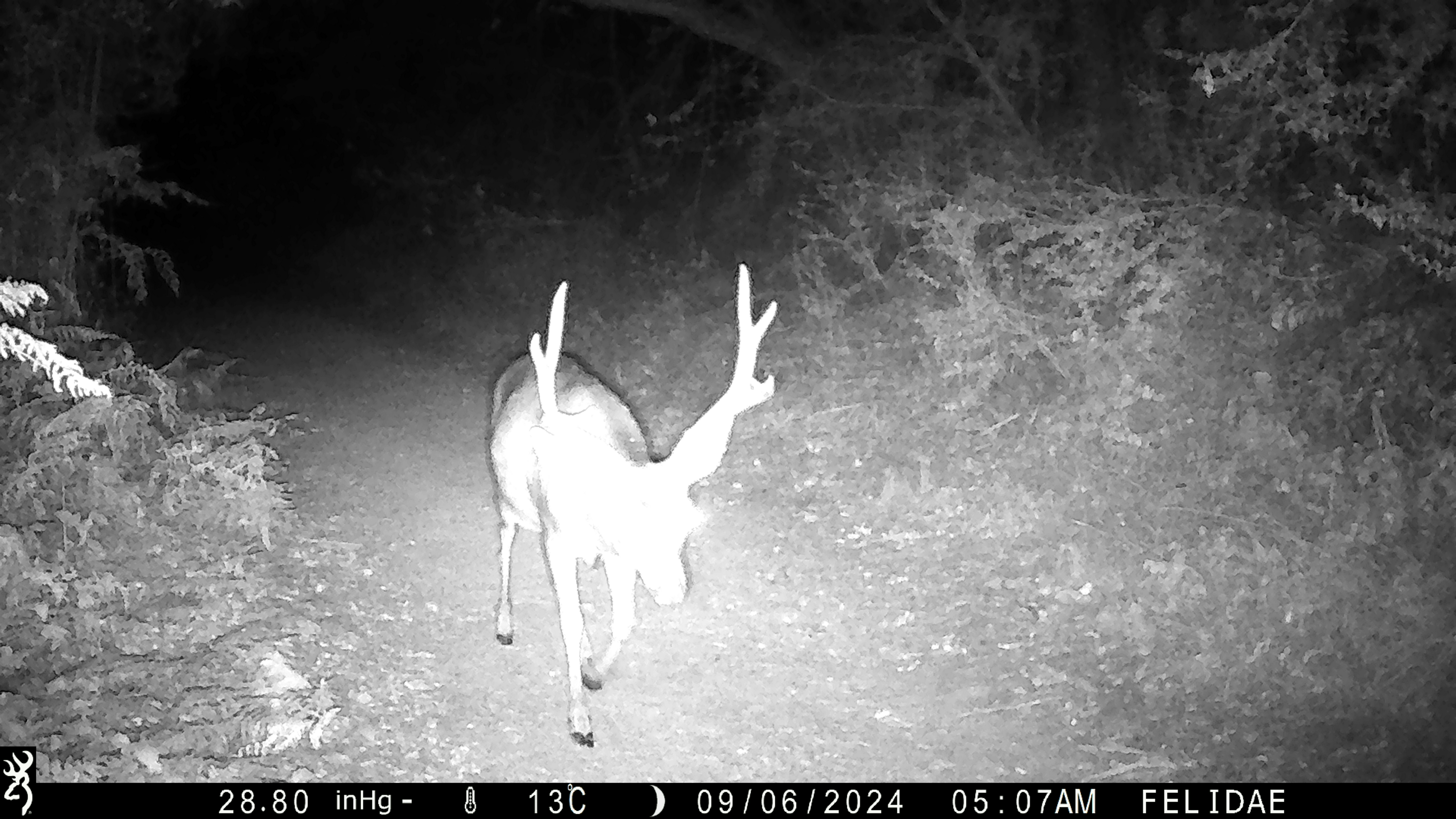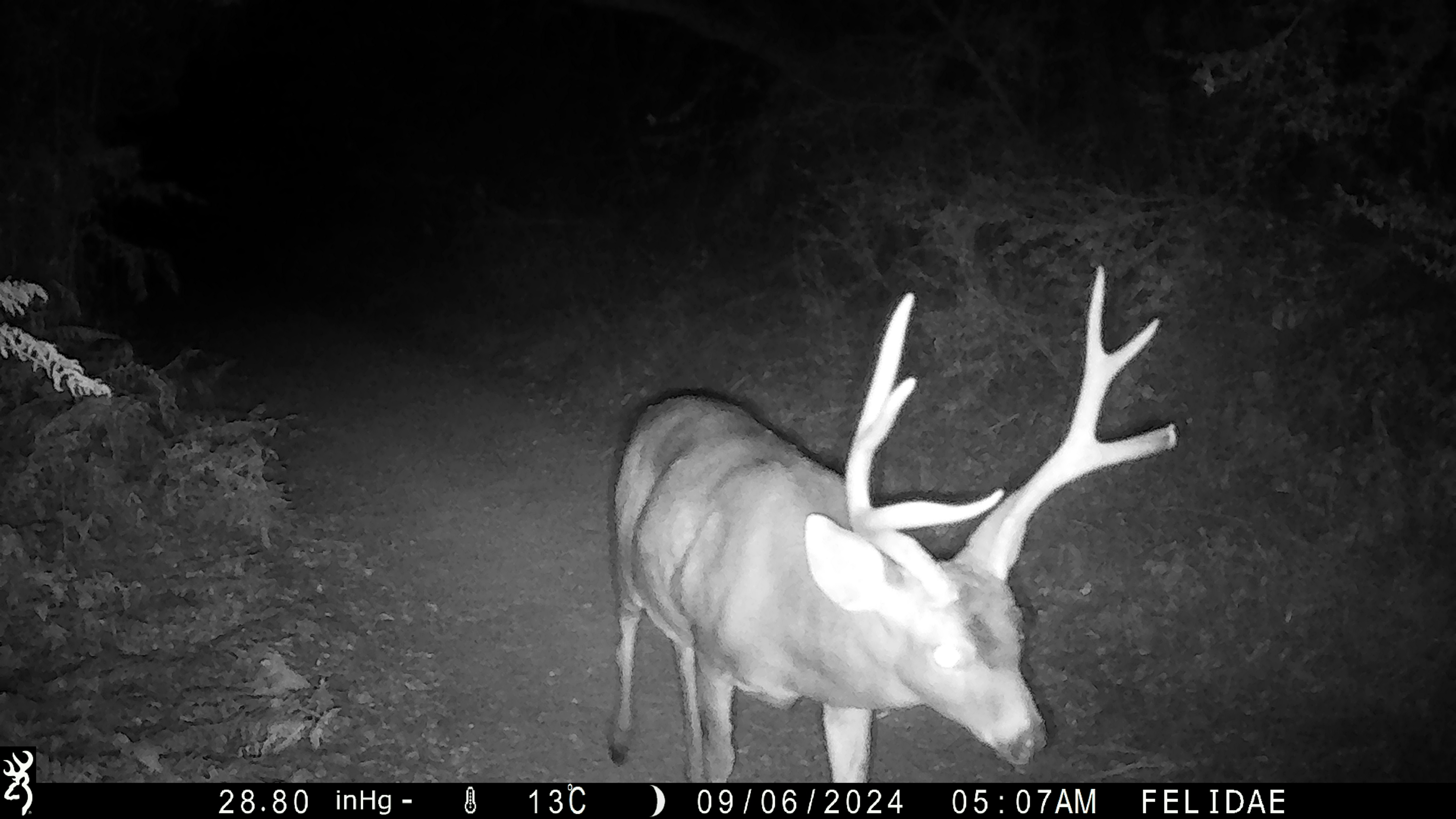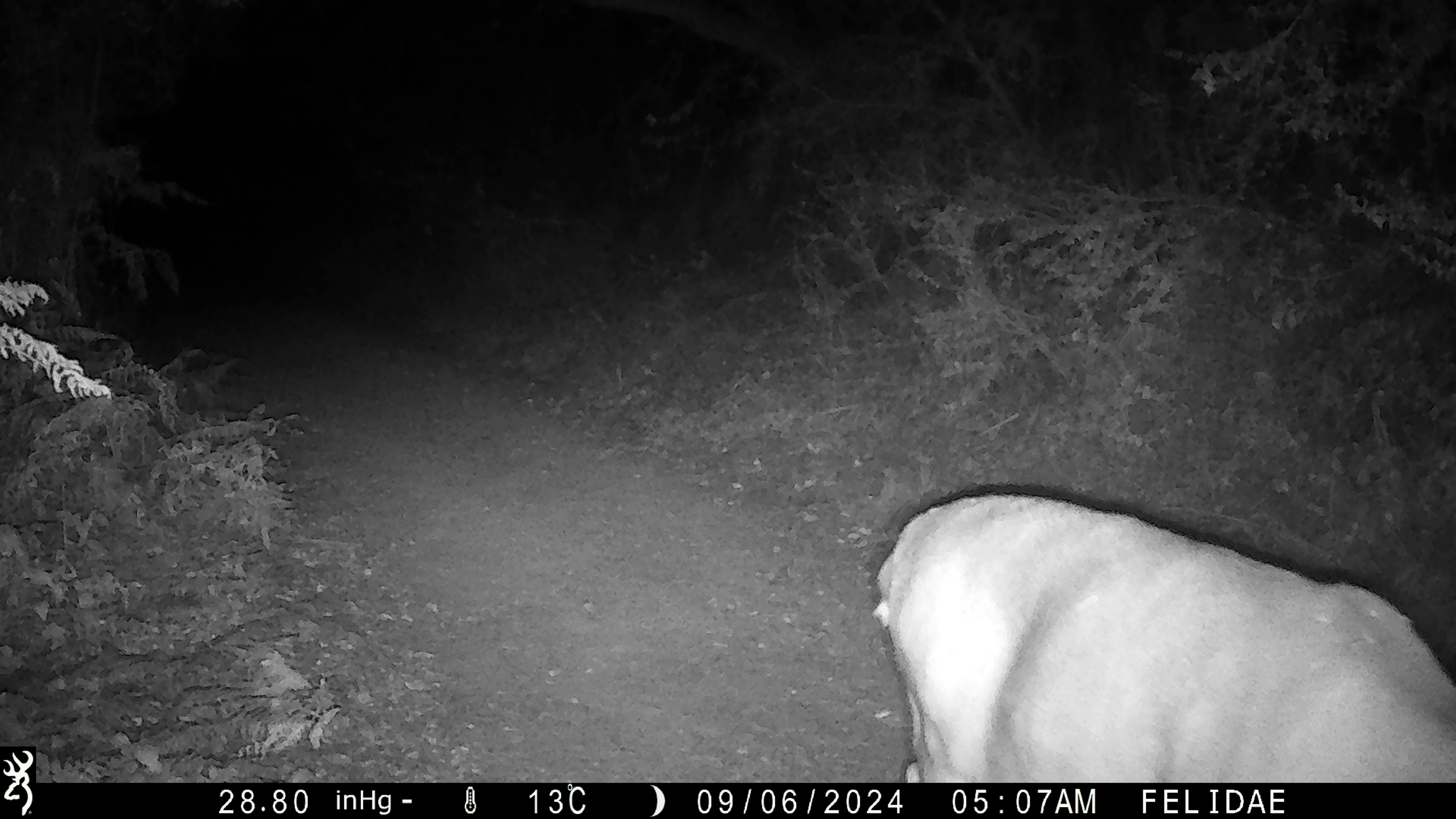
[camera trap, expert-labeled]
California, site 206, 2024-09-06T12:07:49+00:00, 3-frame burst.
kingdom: Animalia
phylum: Chordata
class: Mammalia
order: Artiodactyla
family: Cervidae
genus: Odocoileus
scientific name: Odocoileus hemionus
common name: mule deer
Mule deer (Odocoileus hemionus).